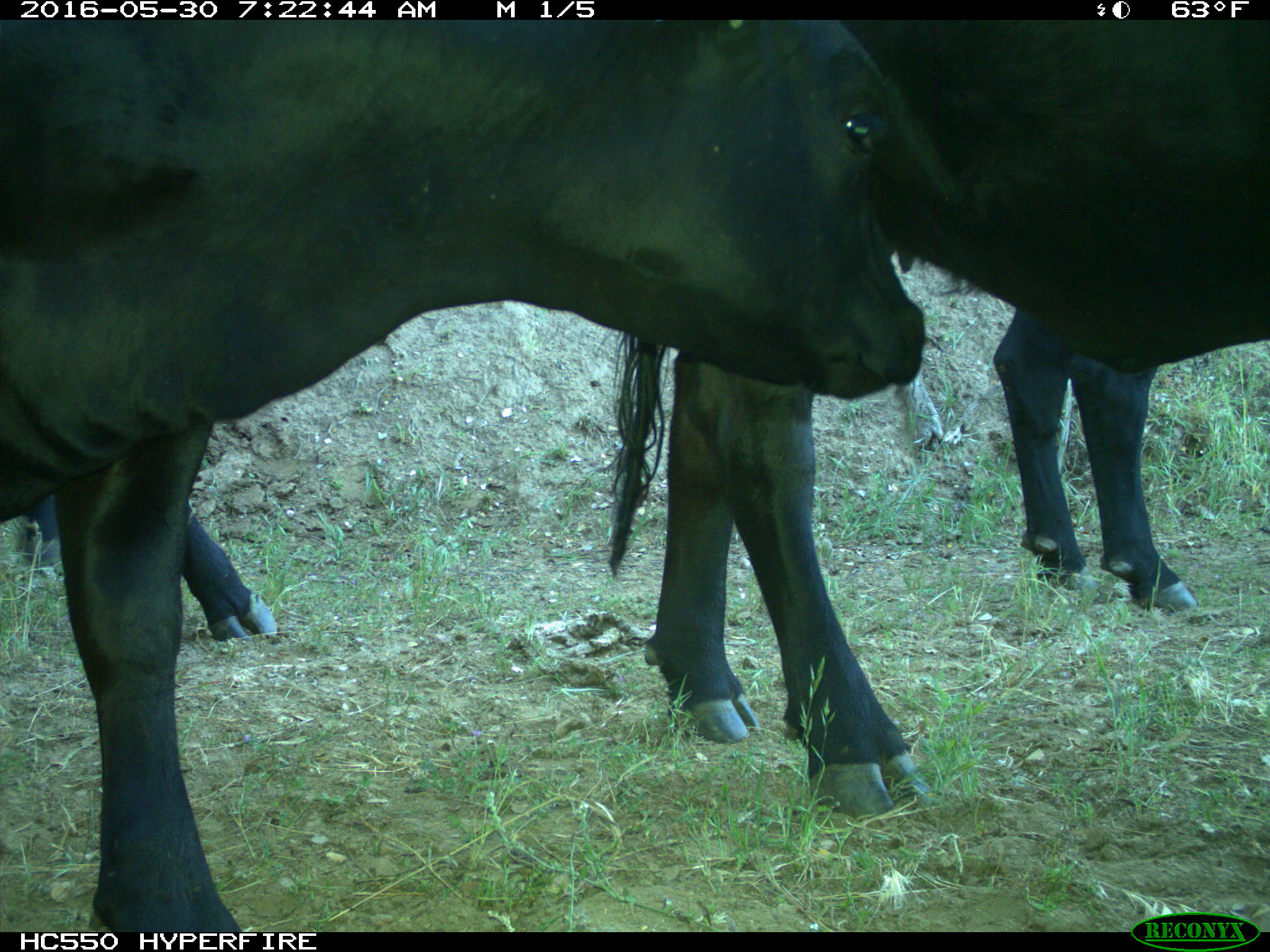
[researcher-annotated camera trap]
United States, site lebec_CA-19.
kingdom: Animalia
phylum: Chordata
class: Mammalia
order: Artiodactyla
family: Bovidae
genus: Bos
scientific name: Bos taurus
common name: domestic cow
Bos taurus (domestic cow).